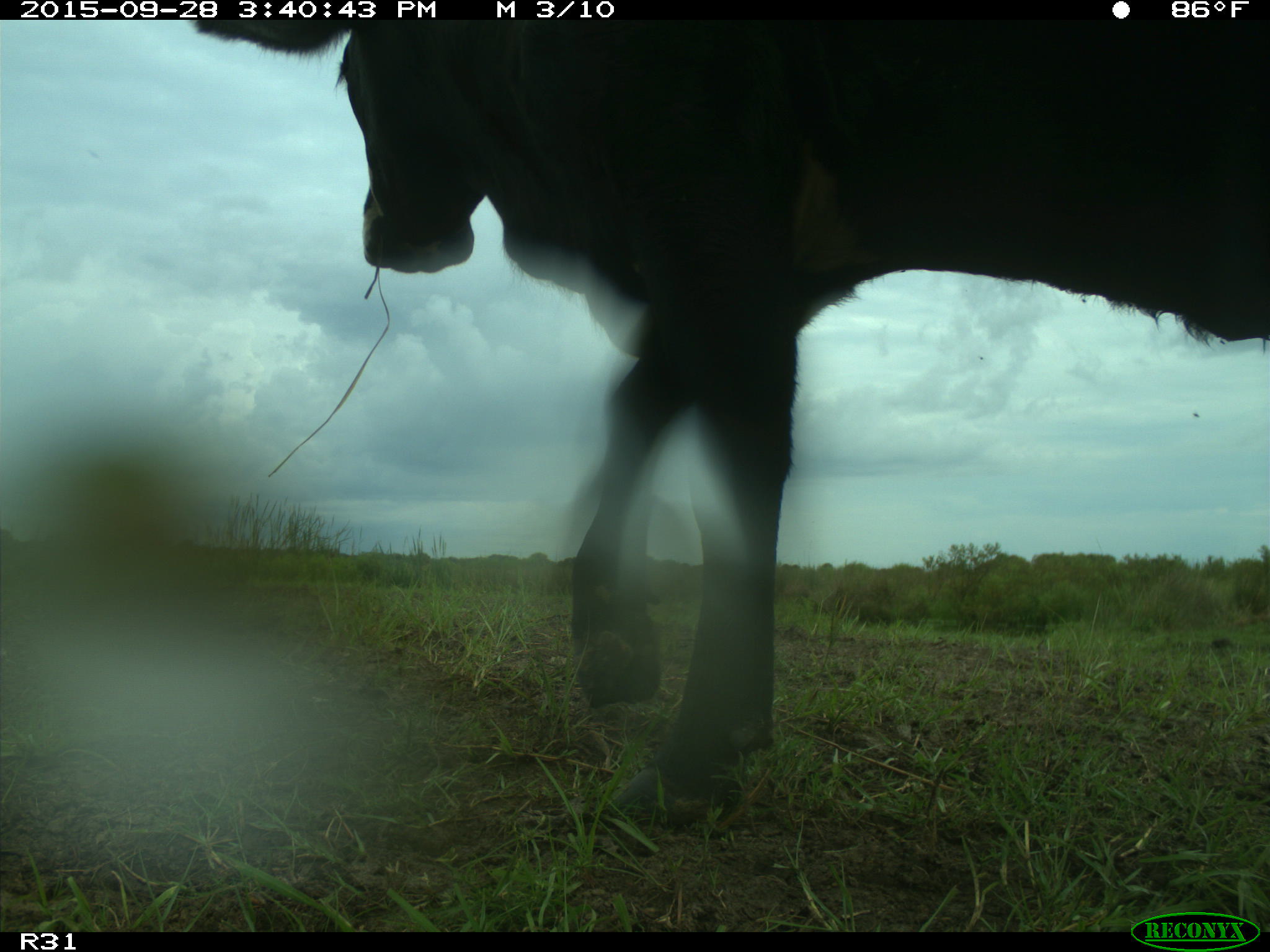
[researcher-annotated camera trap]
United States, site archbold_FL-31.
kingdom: Animalia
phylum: Chordata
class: Mammalia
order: Artiodactyla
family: Bovidae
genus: Bos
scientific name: Bos taurus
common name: domestic cow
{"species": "Bos taurus (domestic cow)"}